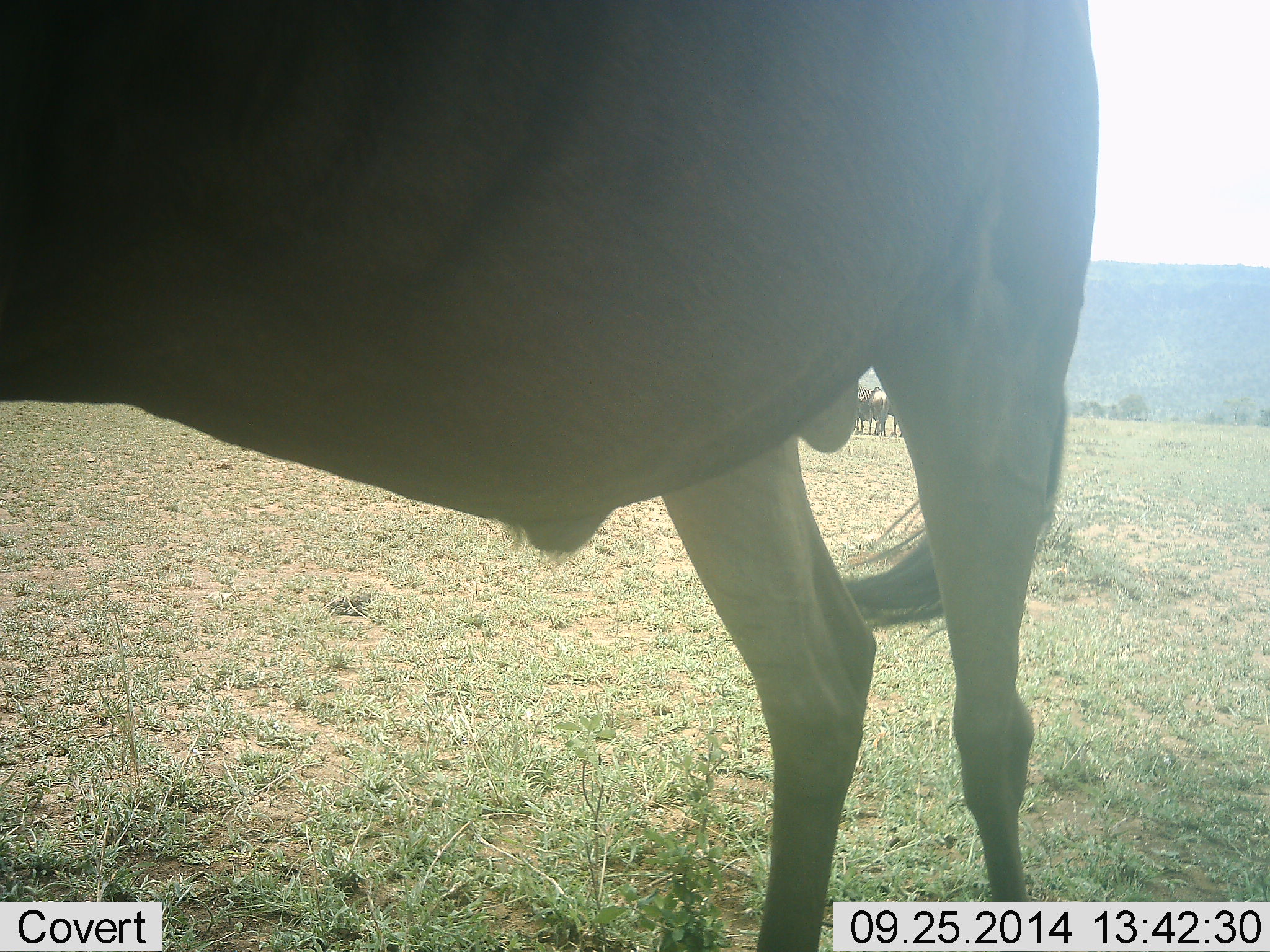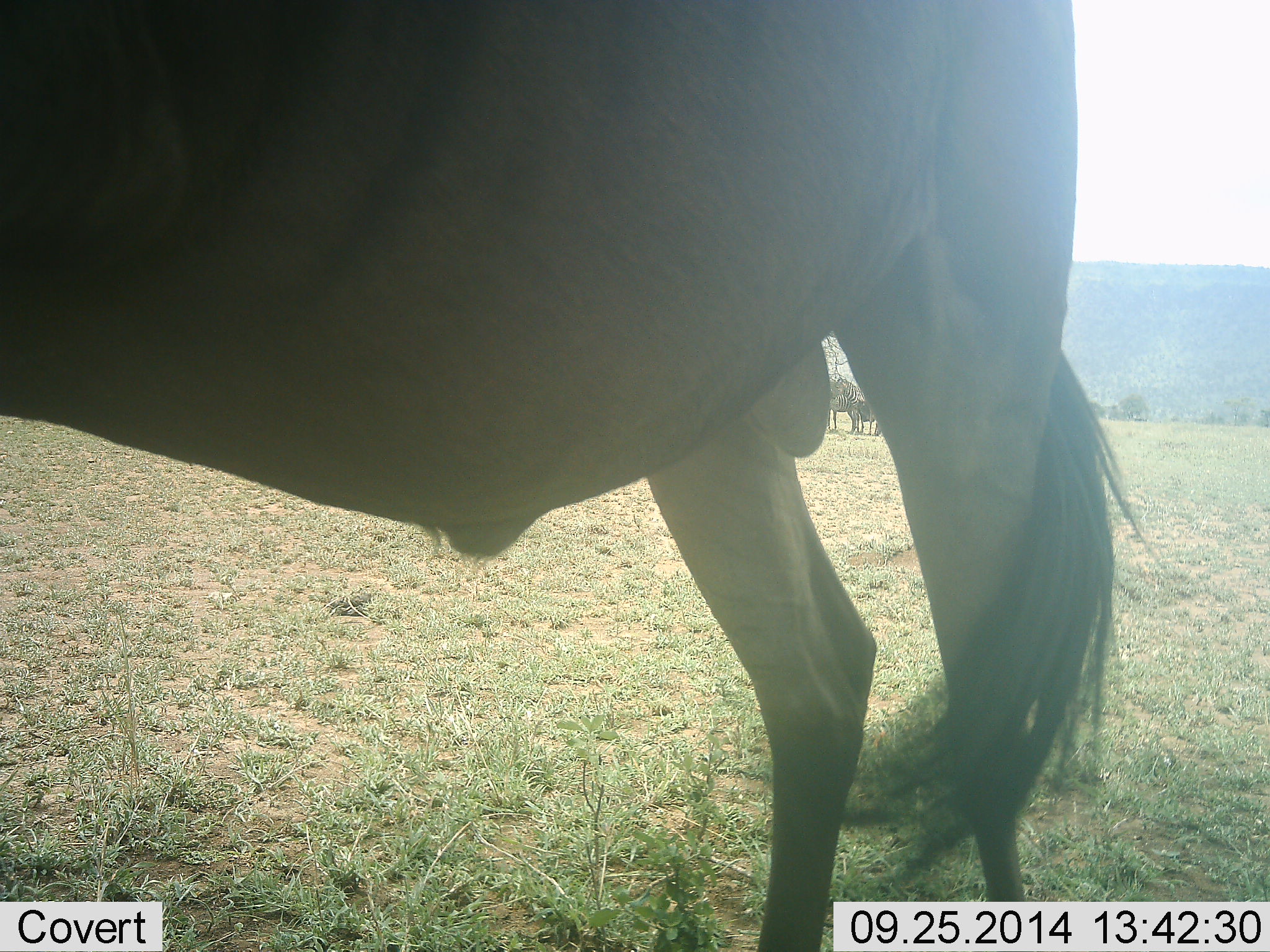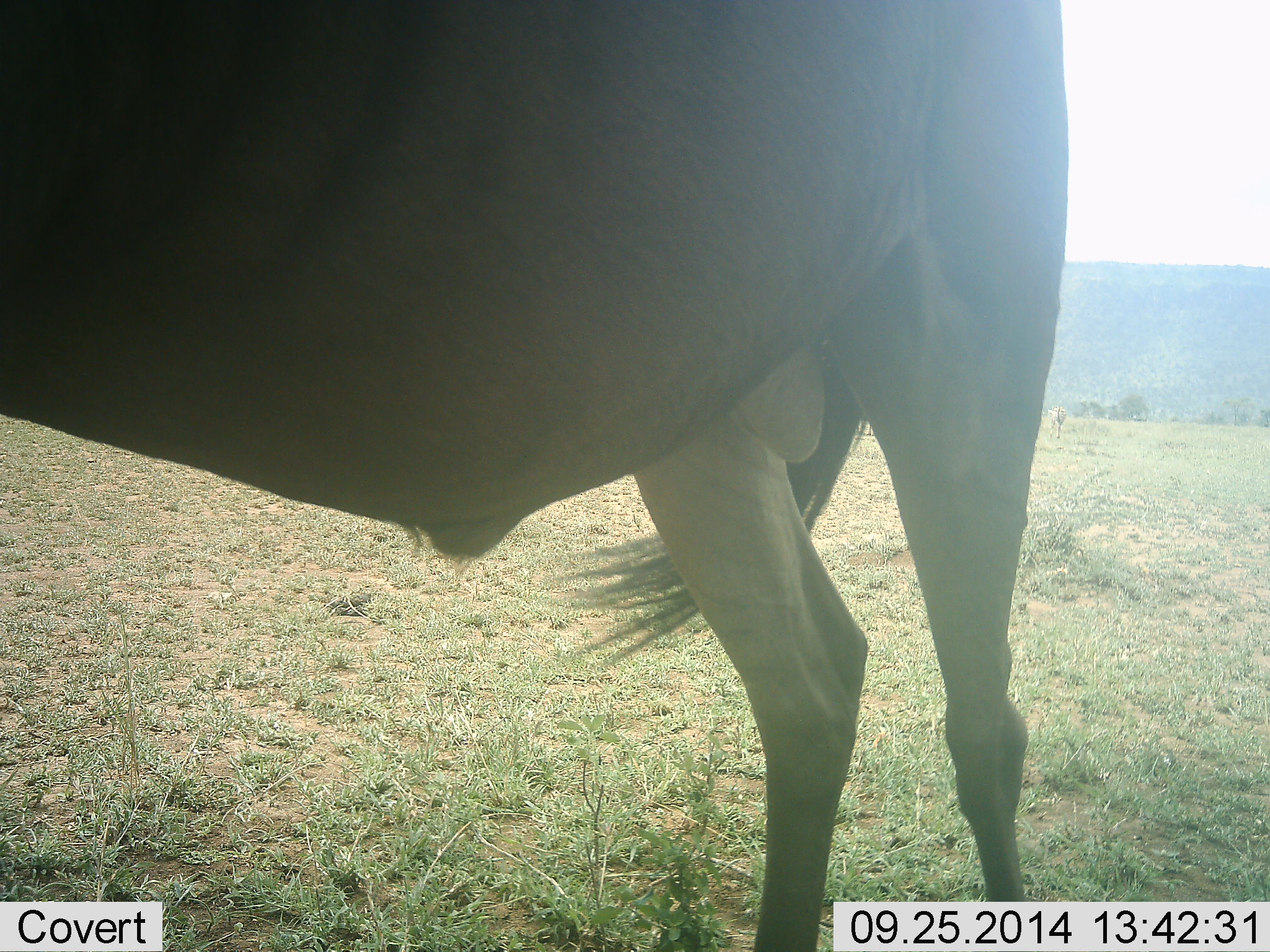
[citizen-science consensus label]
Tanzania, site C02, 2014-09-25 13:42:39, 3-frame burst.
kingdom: Animalia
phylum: Chordata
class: Mammalia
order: Artiodactyla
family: Bovidae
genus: Connochaetes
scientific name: Connochaetes taurinus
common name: blue wildebeest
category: wildebeest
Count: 3.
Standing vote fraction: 80%.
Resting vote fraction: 0%.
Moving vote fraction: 0%.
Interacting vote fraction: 0%.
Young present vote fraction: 0%.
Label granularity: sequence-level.